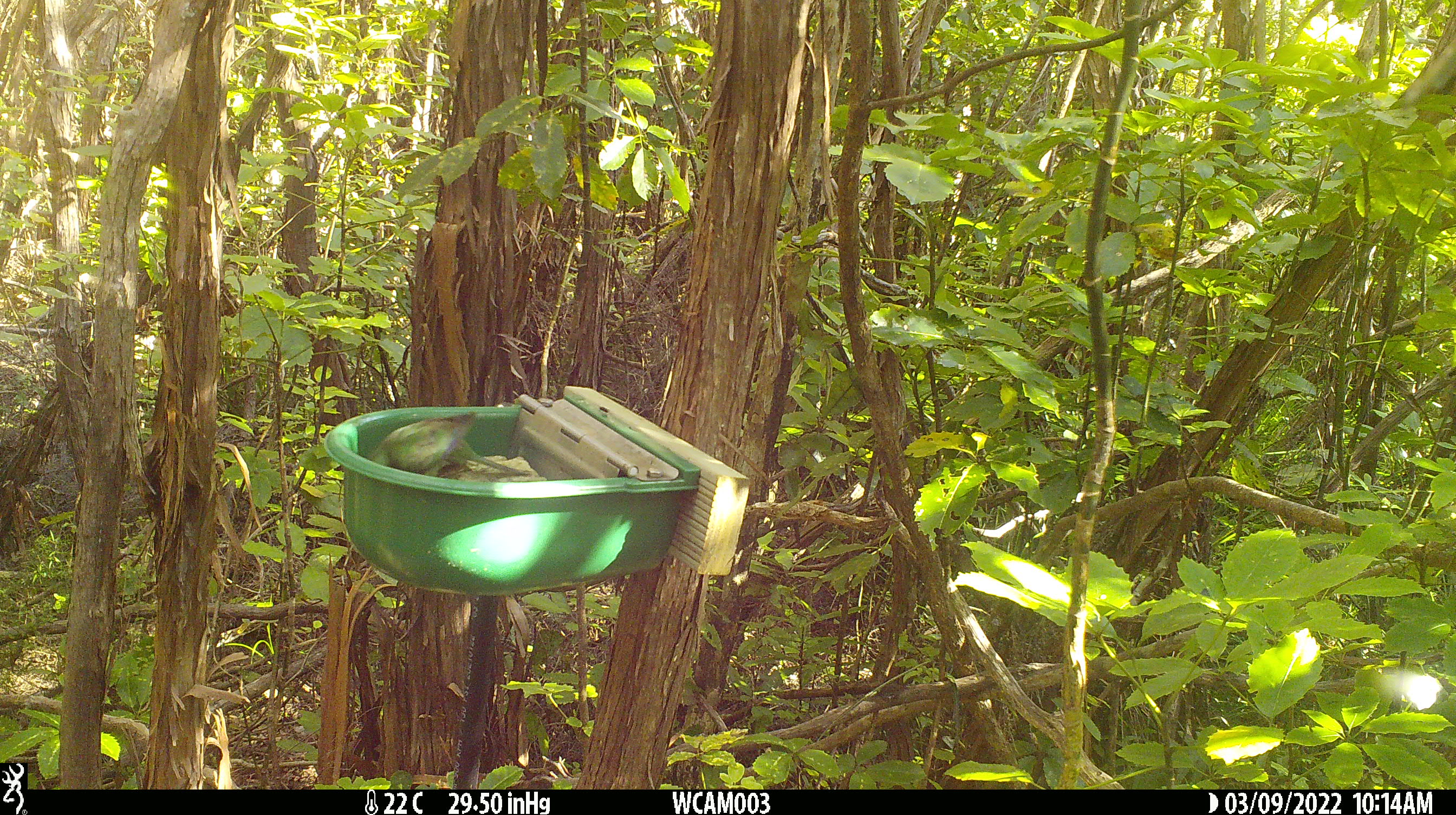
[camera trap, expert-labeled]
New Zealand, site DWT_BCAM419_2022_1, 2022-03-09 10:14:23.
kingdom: Animalia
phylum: Chordata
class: Aves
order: Psittaciformes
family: Psittaculidae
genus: Cyanoramphus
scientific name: Cyanoramphus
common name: parakeet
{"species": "parakeet (Cyanoramphus)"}